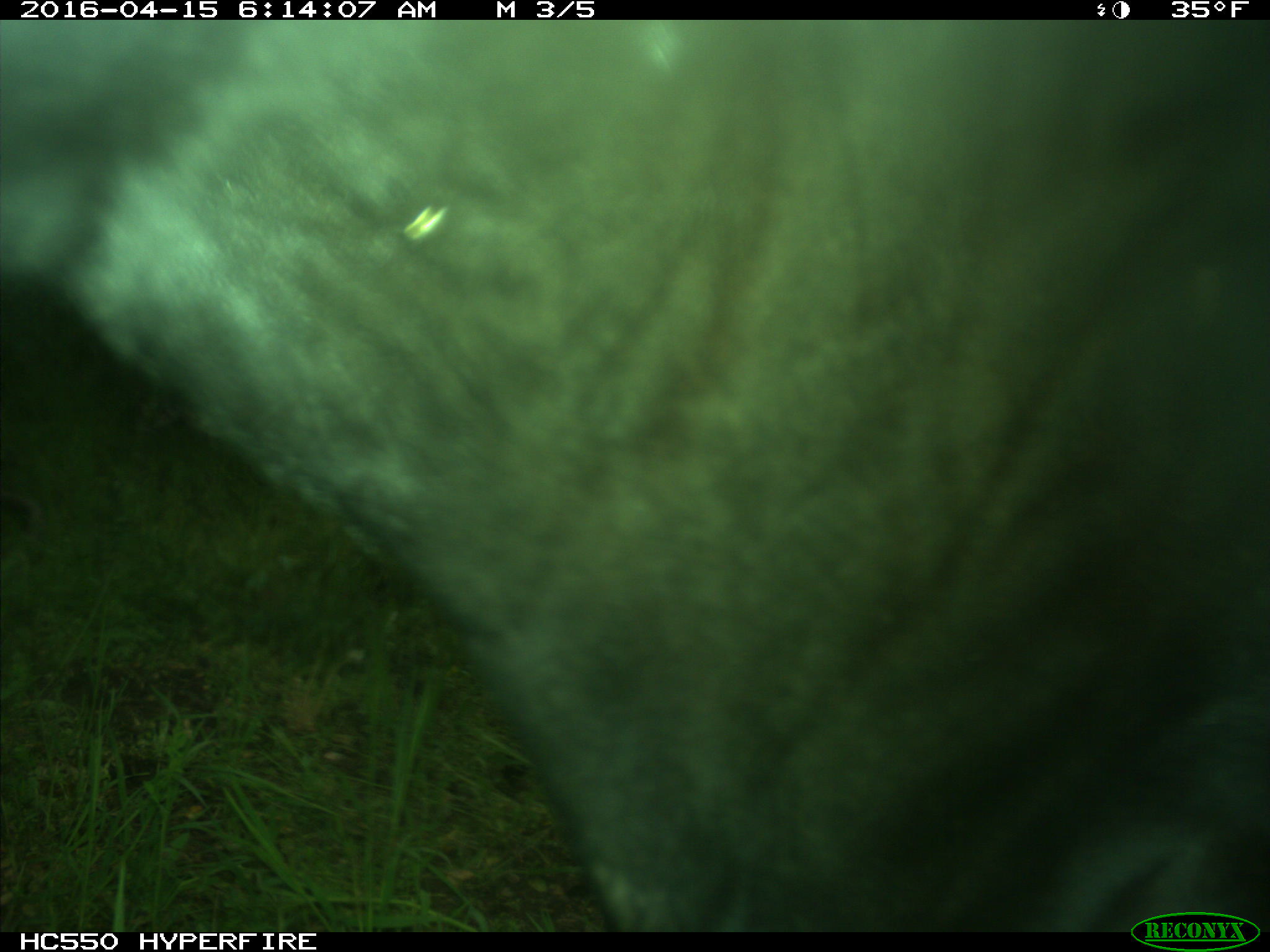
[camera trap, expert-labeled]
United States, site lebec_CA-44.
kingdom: Animalia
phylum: Chordata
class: Mammalia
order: Artiodactyla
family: Bovidae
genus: Bos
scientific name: Bos taurus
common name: domestic cow